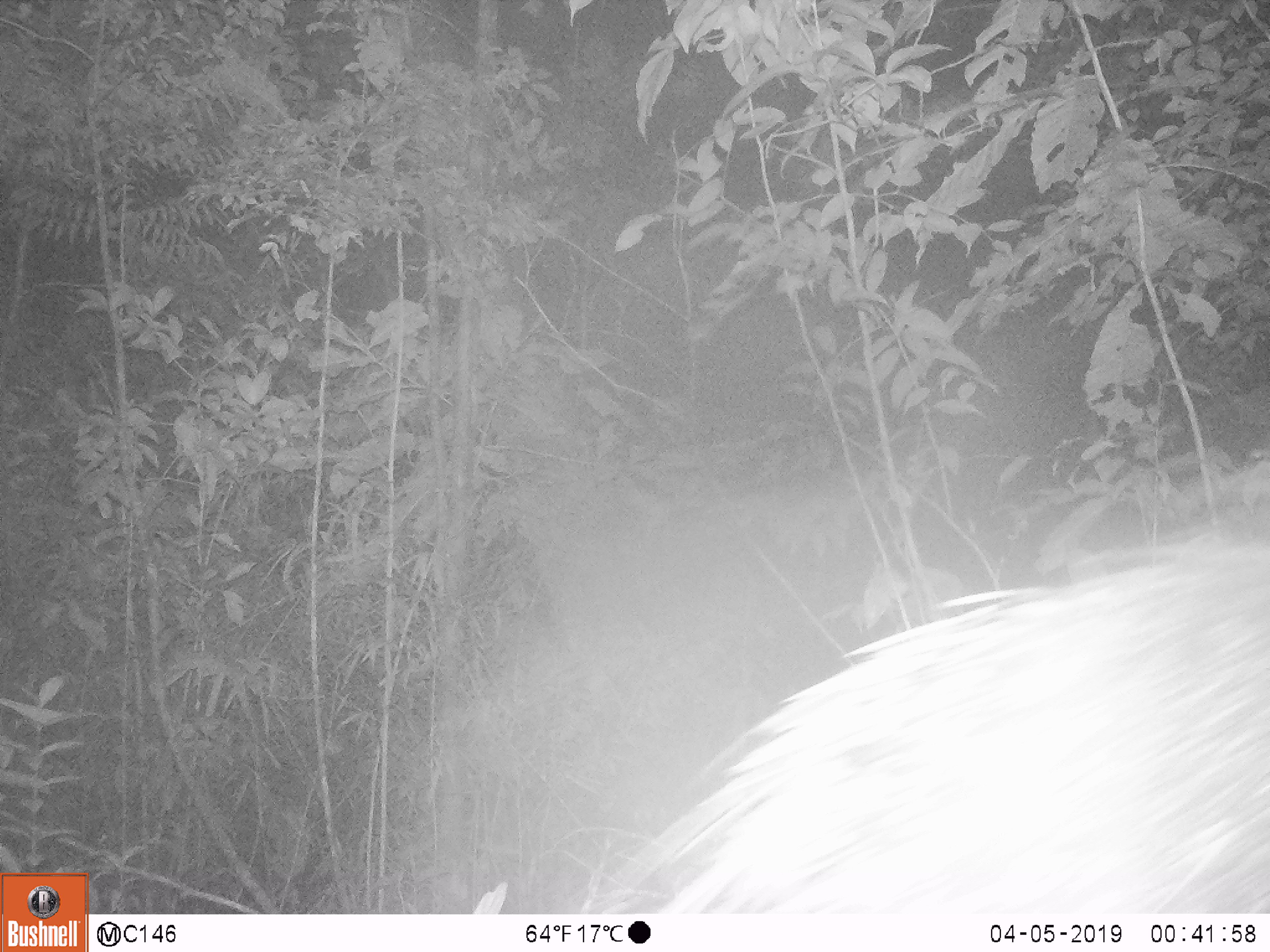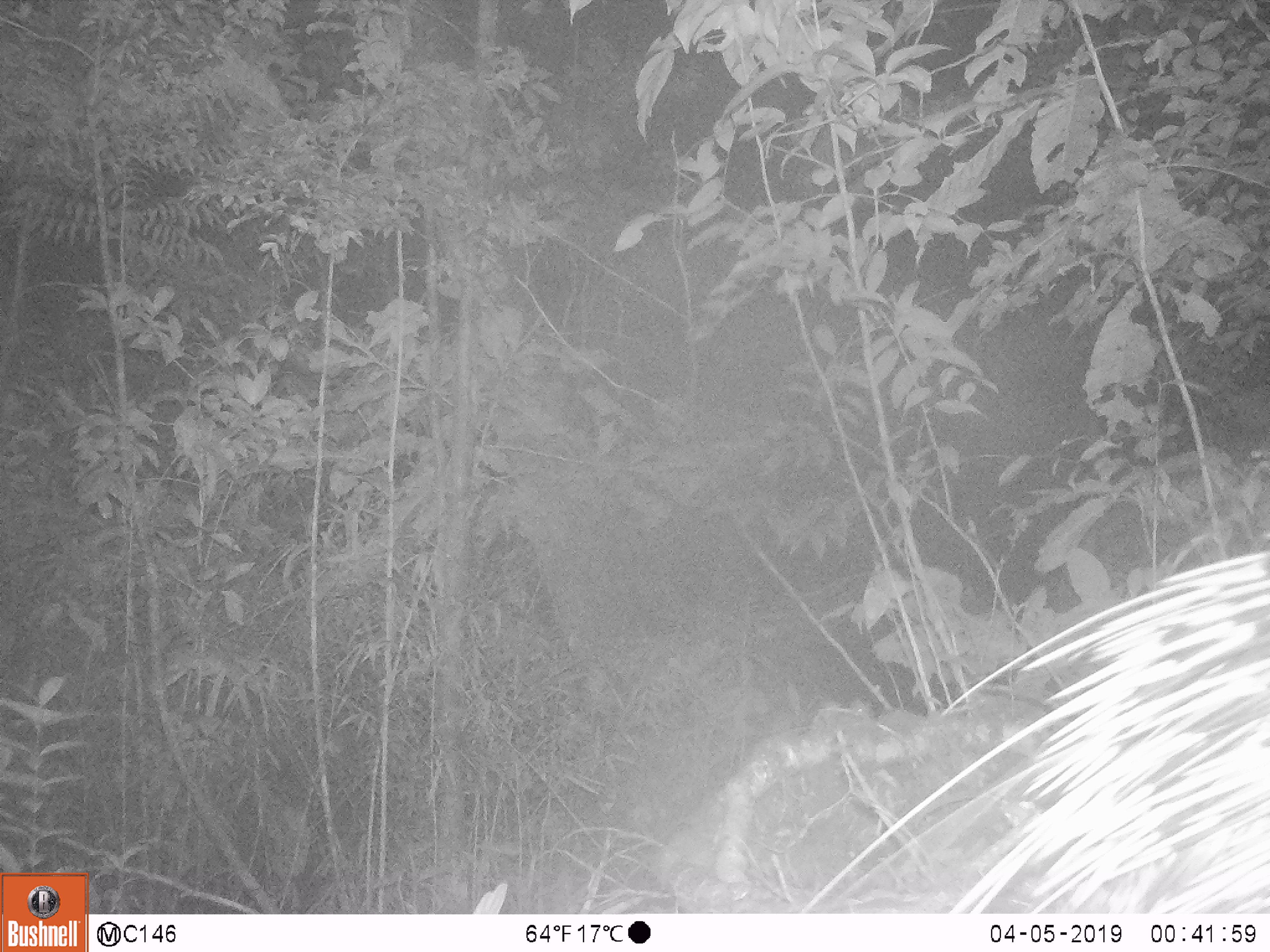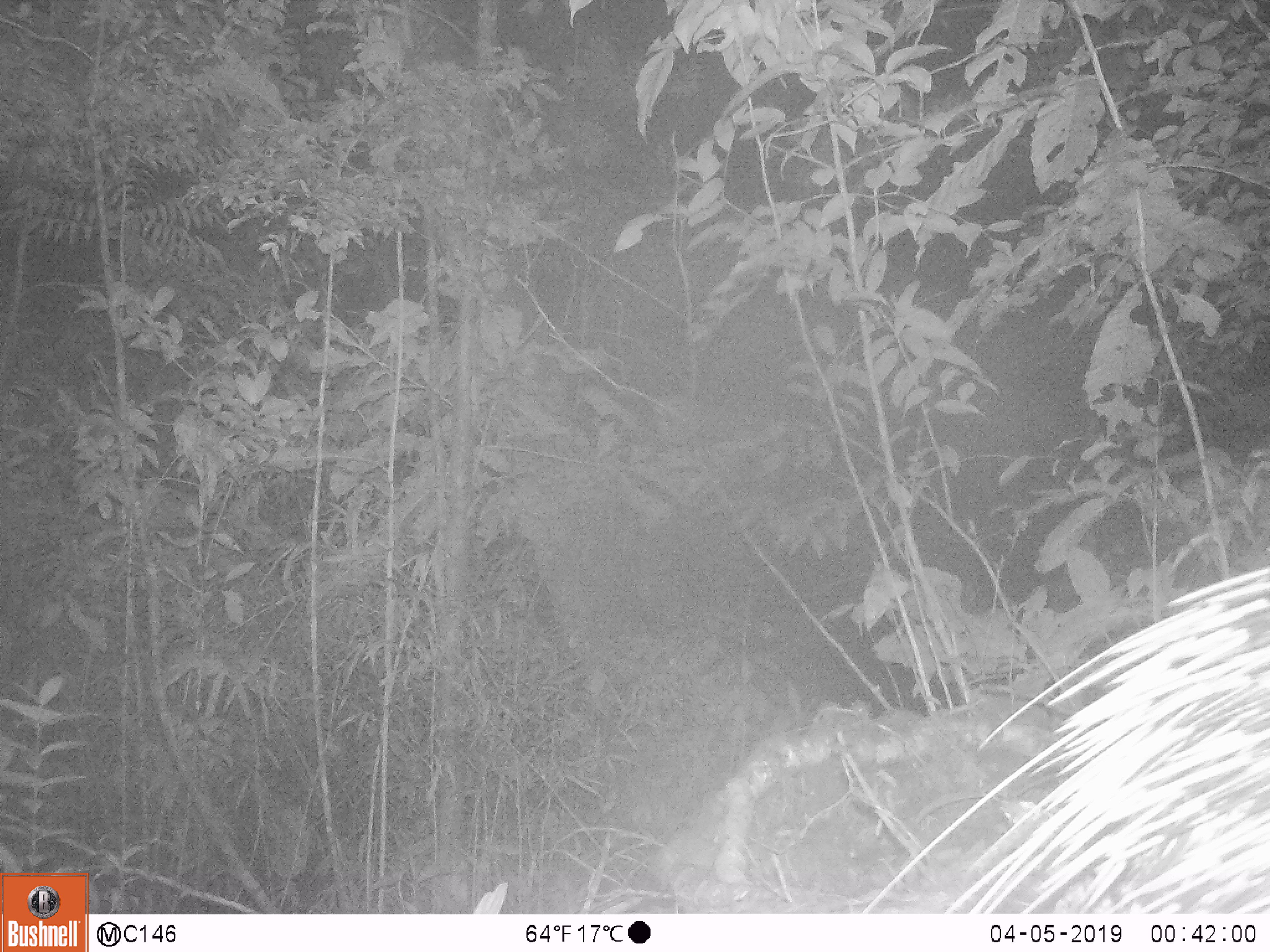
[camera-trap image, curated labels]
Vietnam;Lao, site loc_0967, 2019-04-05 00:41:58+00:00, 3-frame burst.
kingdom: Animalia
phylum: Chordata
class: Mammalia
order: Rodentia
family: Hystricidae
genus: Hystrix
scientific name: Hystrix brachyura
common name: malayan porcupine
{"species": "malayan porcupine (Hystrix brachyura)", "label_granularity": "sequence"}